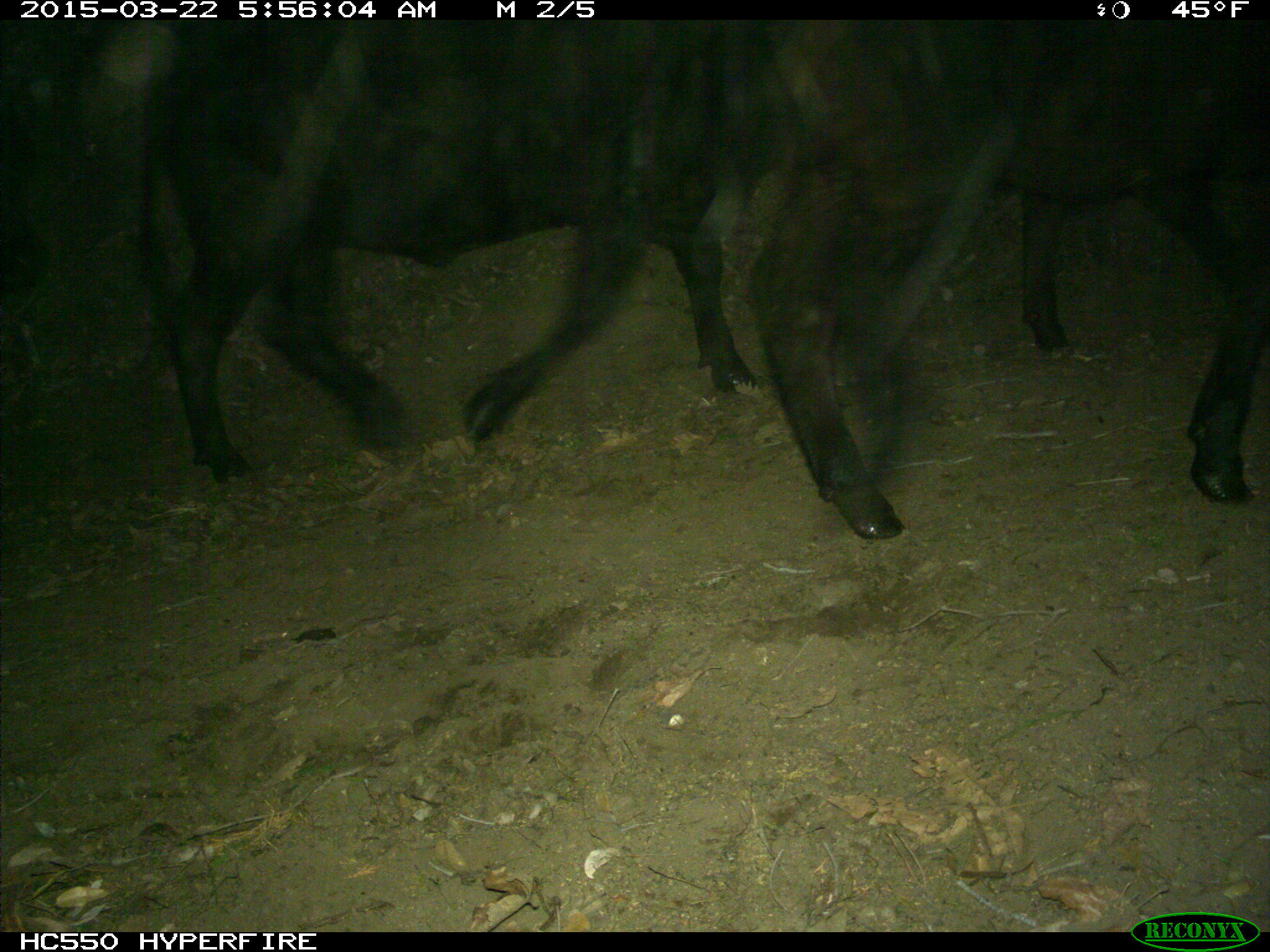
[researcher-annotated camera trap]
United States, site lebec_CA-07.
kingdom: Animalia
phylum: Chordata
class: Mammalia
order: Artiodactyla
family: Bovidae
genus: Bos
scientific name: Bos taurus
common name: domestic cow